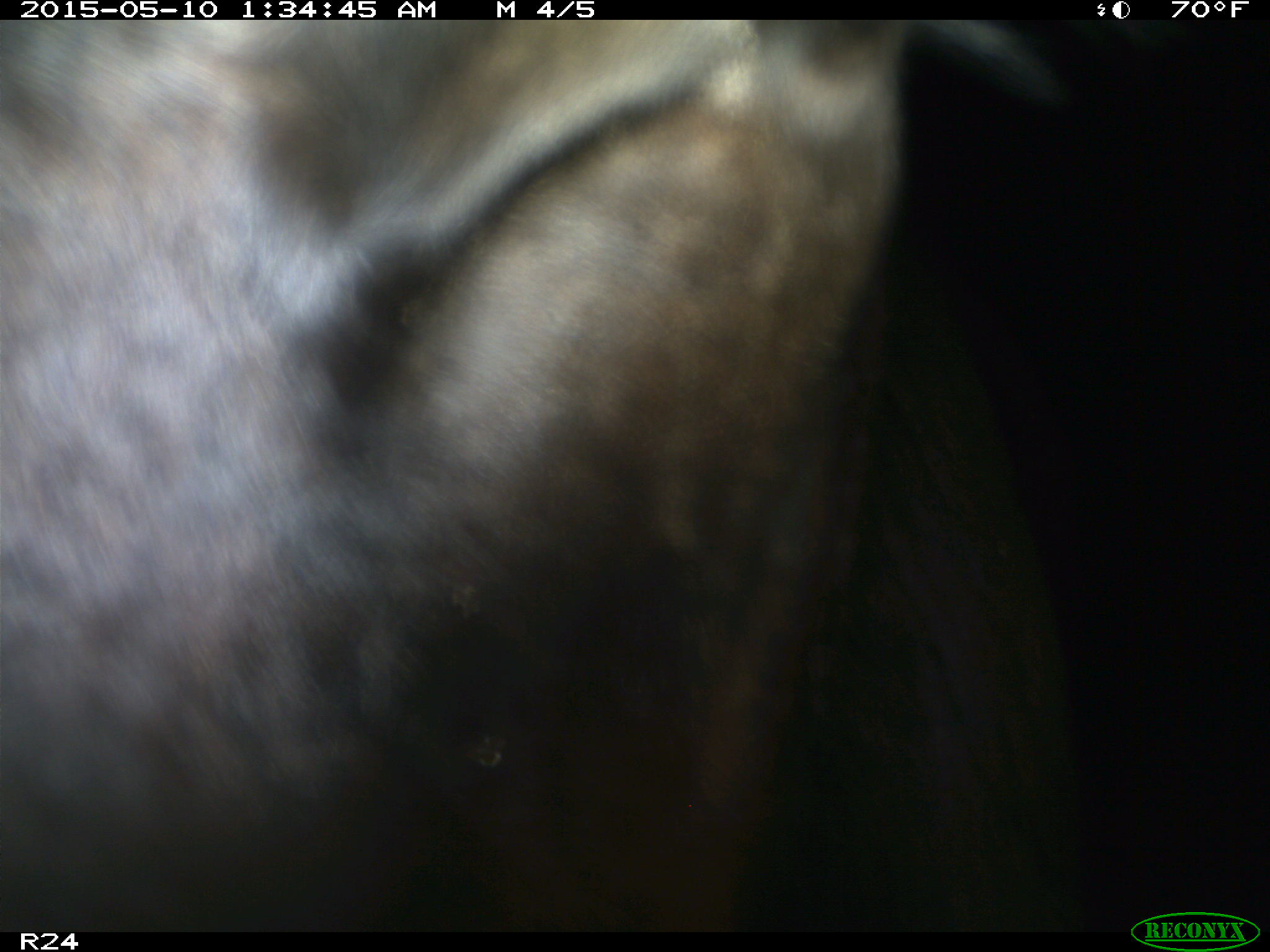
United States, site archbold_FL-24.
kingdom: Animalia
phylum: Chordata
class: Mammalia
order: Artiodactyla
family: Bovidae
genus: Bos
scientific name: Bos taurus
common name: domestic cow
Bos taurus (domestic cow).